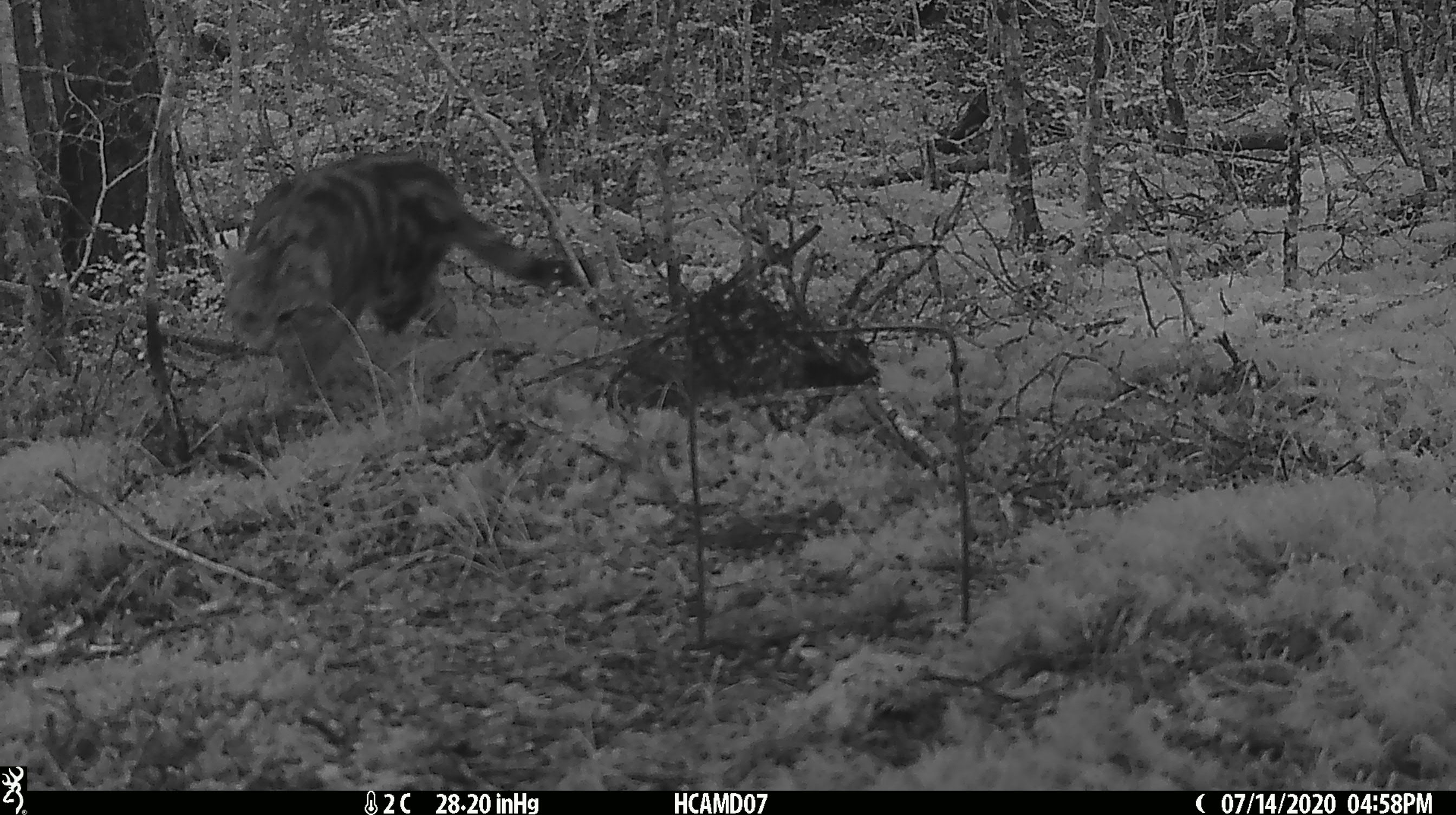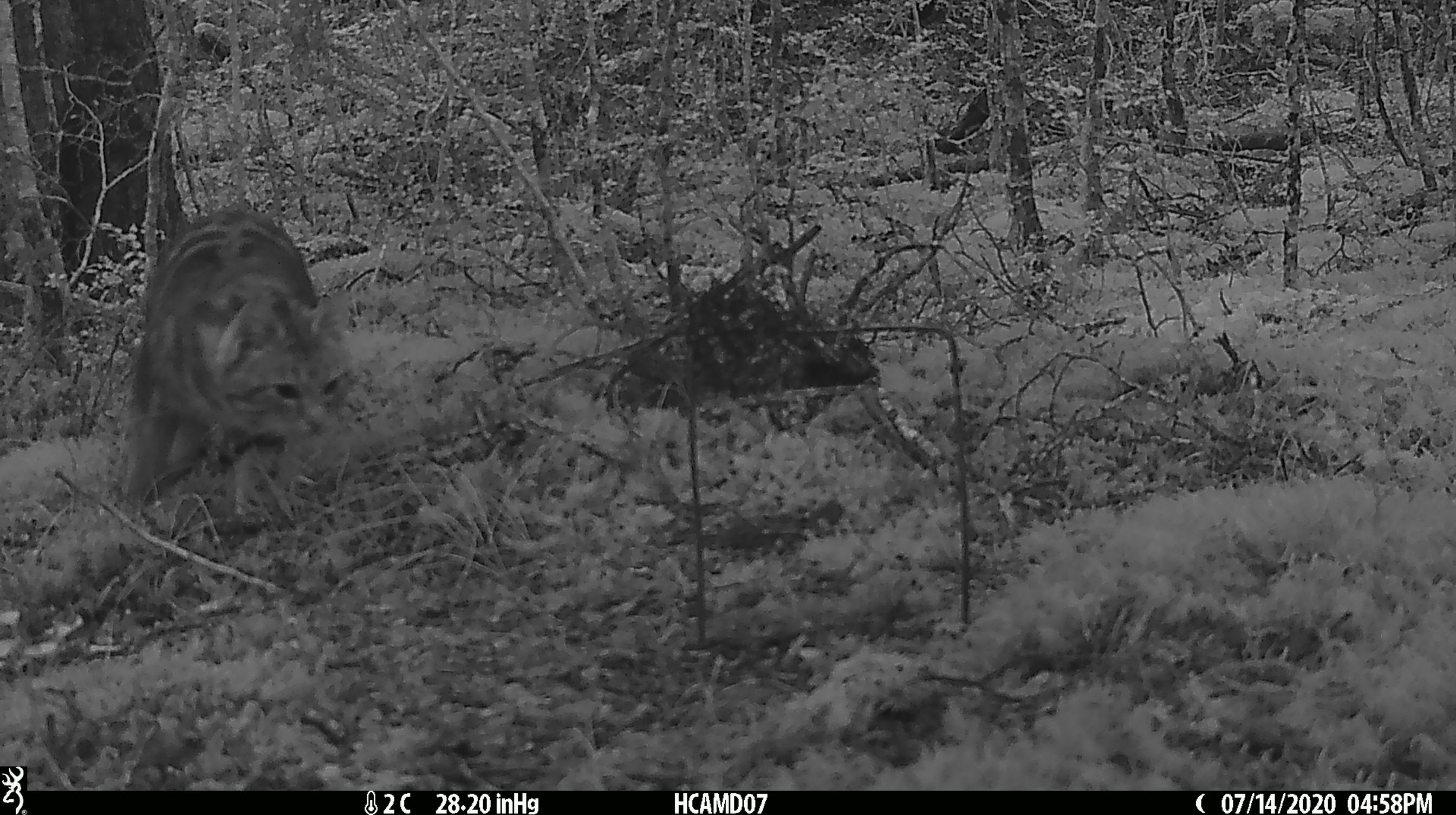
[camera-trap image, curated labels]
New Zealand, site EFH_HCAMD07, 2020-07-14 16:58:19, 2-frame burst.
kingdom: Animalia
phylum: Chordata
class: Mammalia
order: Carnivora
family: Felidae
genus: Felis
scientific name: Felis catus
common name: domestic cat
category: cat